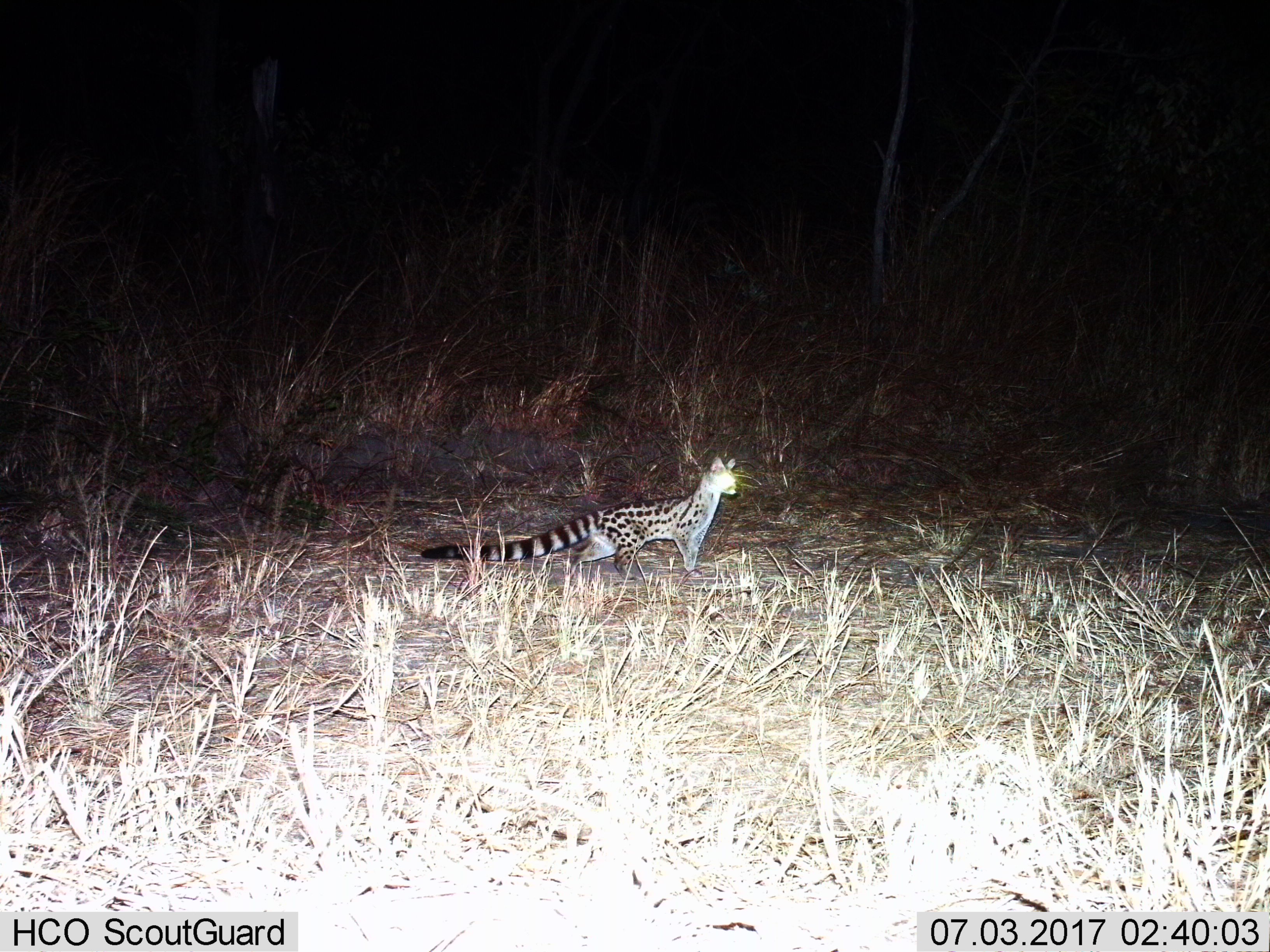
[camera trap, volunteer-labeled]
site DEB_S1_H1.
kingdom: Animalia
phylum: Chordata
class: Mammalia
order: Carnivora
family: Viverridae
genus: Genetta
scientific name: Genetta genetta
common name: small-spotted genet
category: genetcommonsmallspotted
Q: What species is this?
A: Genetcommonsmallspotted (small-spotted genet) (Genetta genetta).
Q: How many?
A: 1.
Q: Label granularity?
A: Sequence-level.